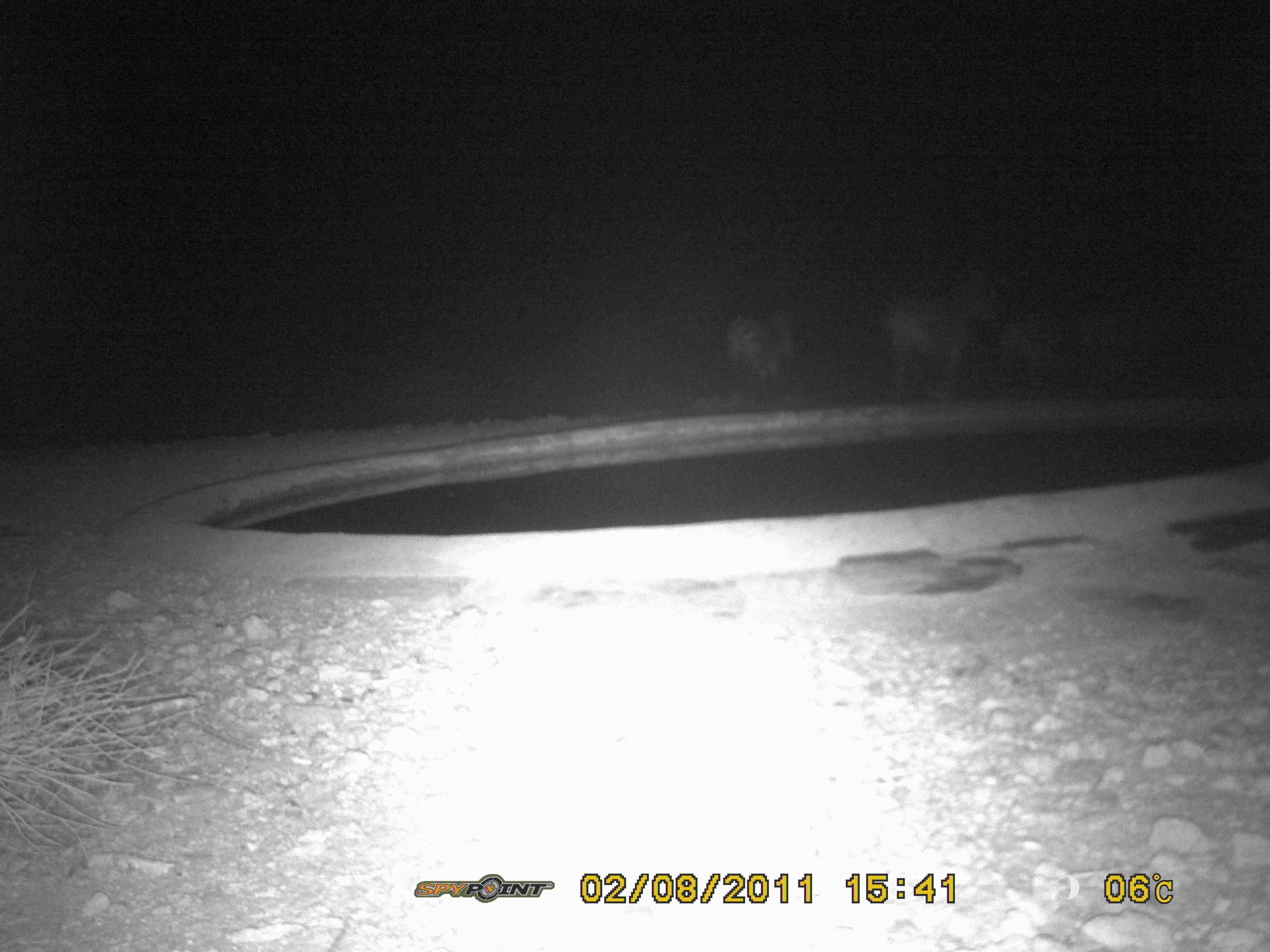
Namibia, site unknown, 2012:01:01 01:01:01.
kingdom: Animalia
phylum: Chordata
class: Mammalia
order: Perissodactyla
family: Equidae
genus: Equus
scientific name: Equus zebra hartmannae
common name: hartmann's mountain zebra